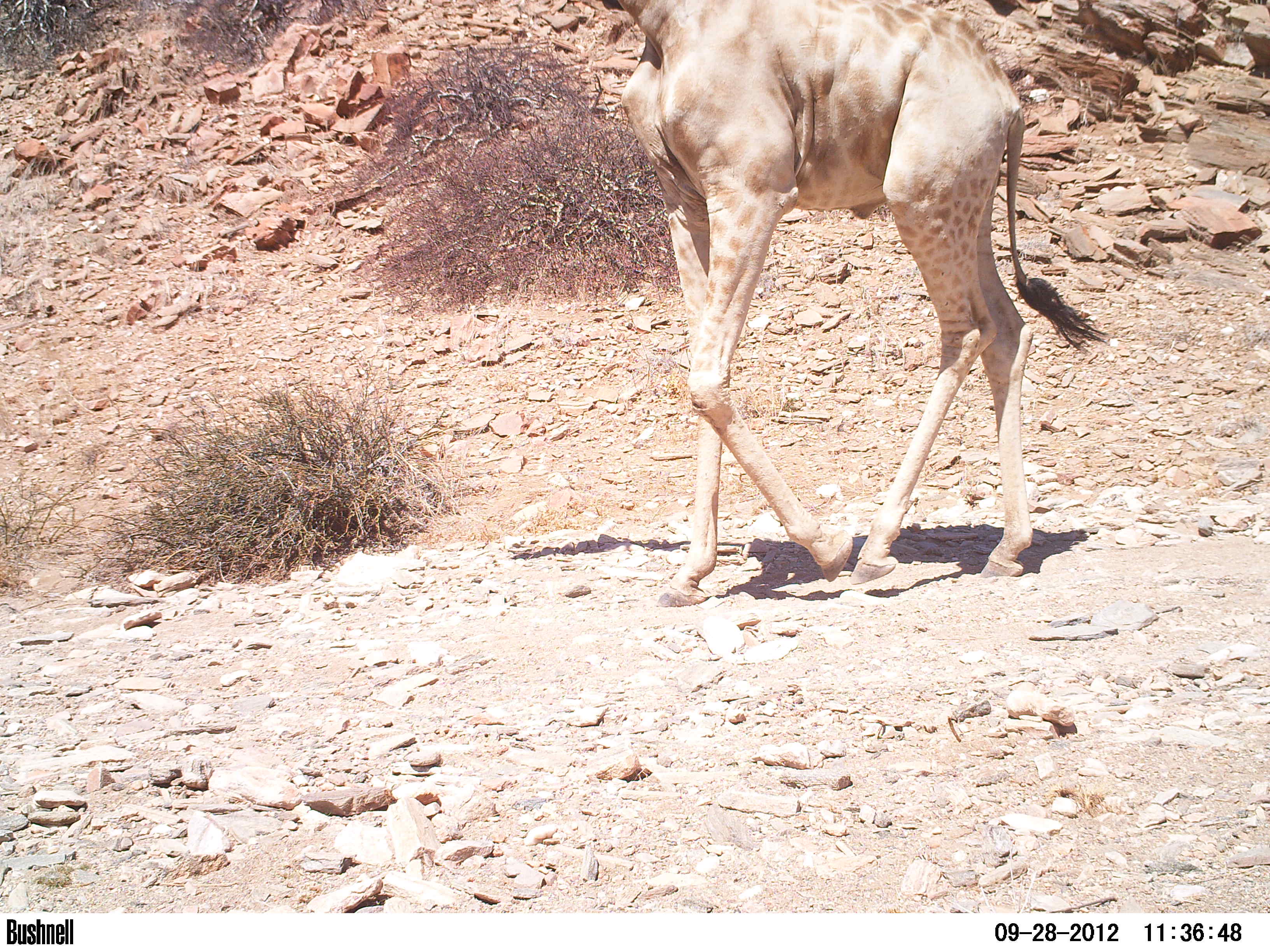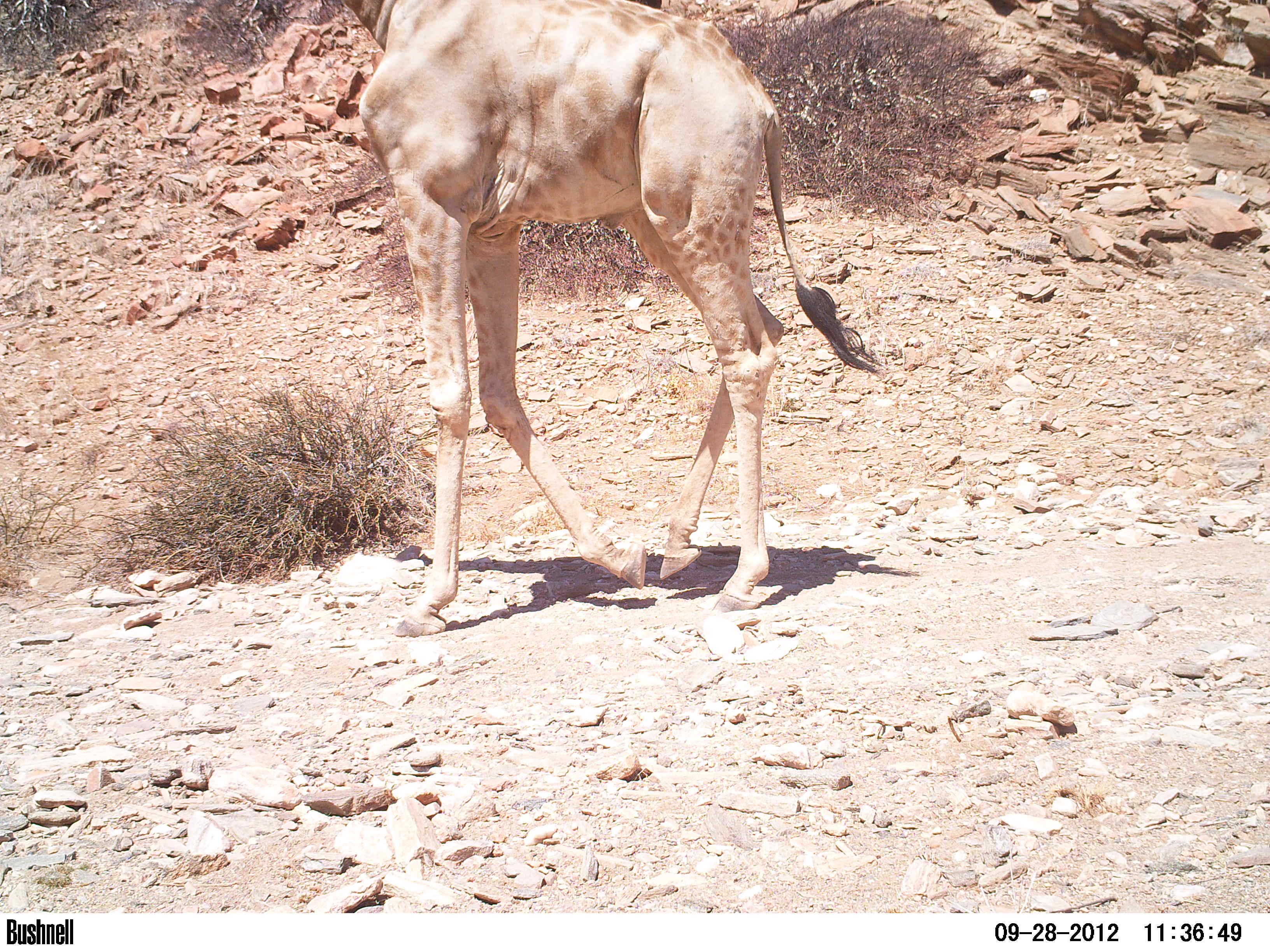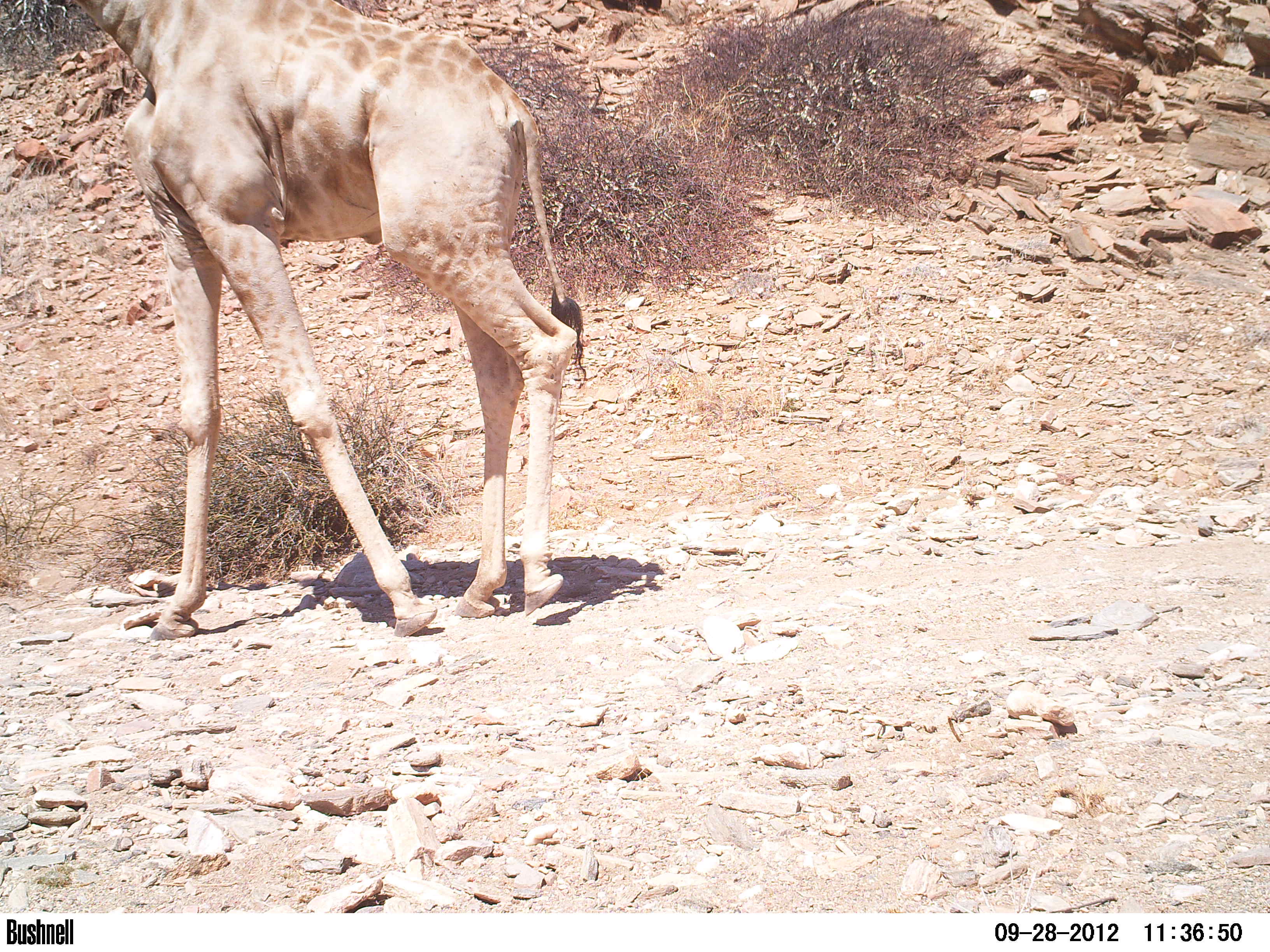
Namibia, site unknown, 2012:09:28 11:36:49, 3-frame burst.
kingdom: Animalia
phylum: Chordata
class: Mammalia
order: Artiodactyla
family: Giraffidae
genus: Giraffa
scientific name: Giraffa camelopardalis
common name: giraffe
Giraffa camelopardalis (giraffe).